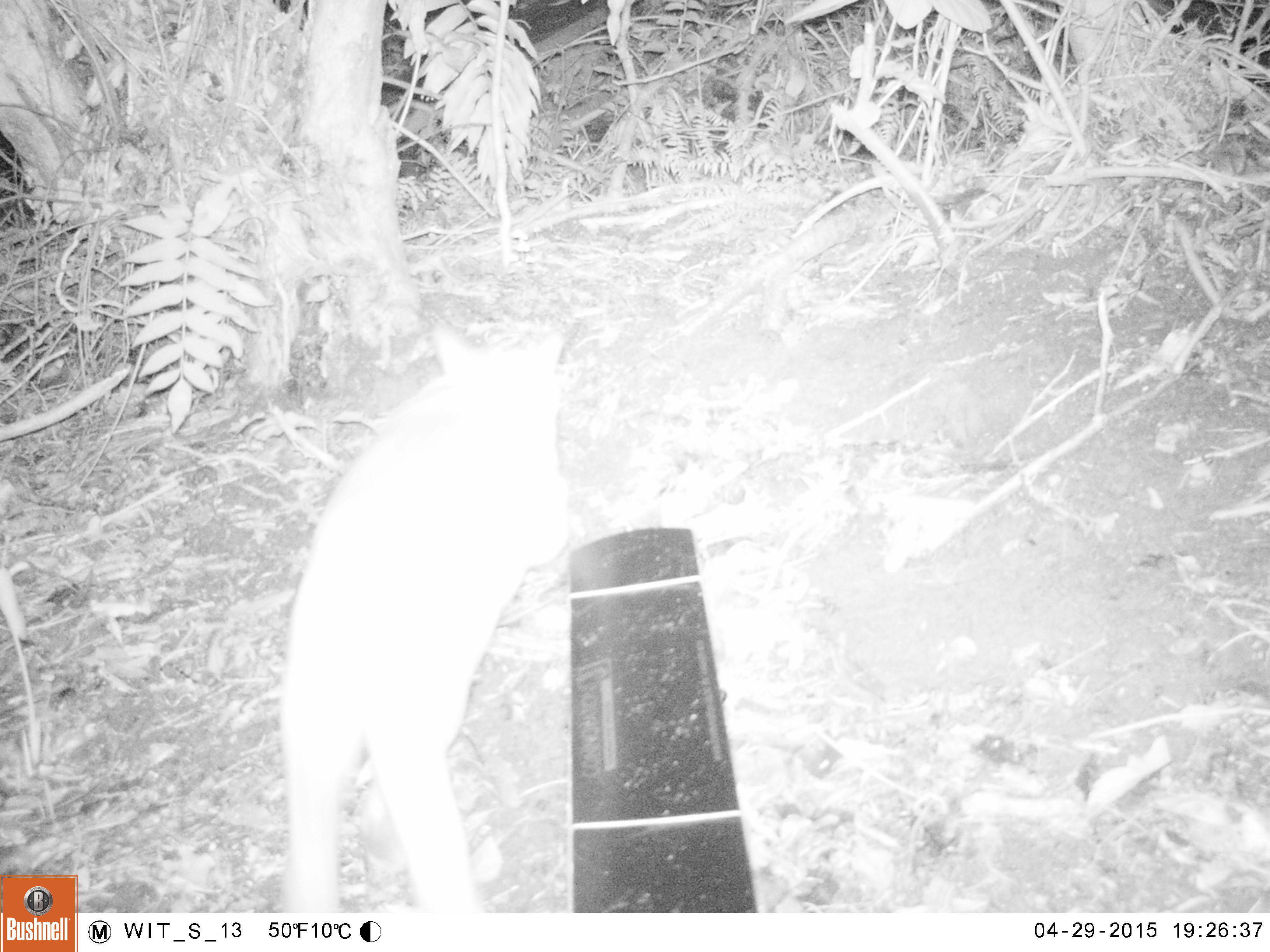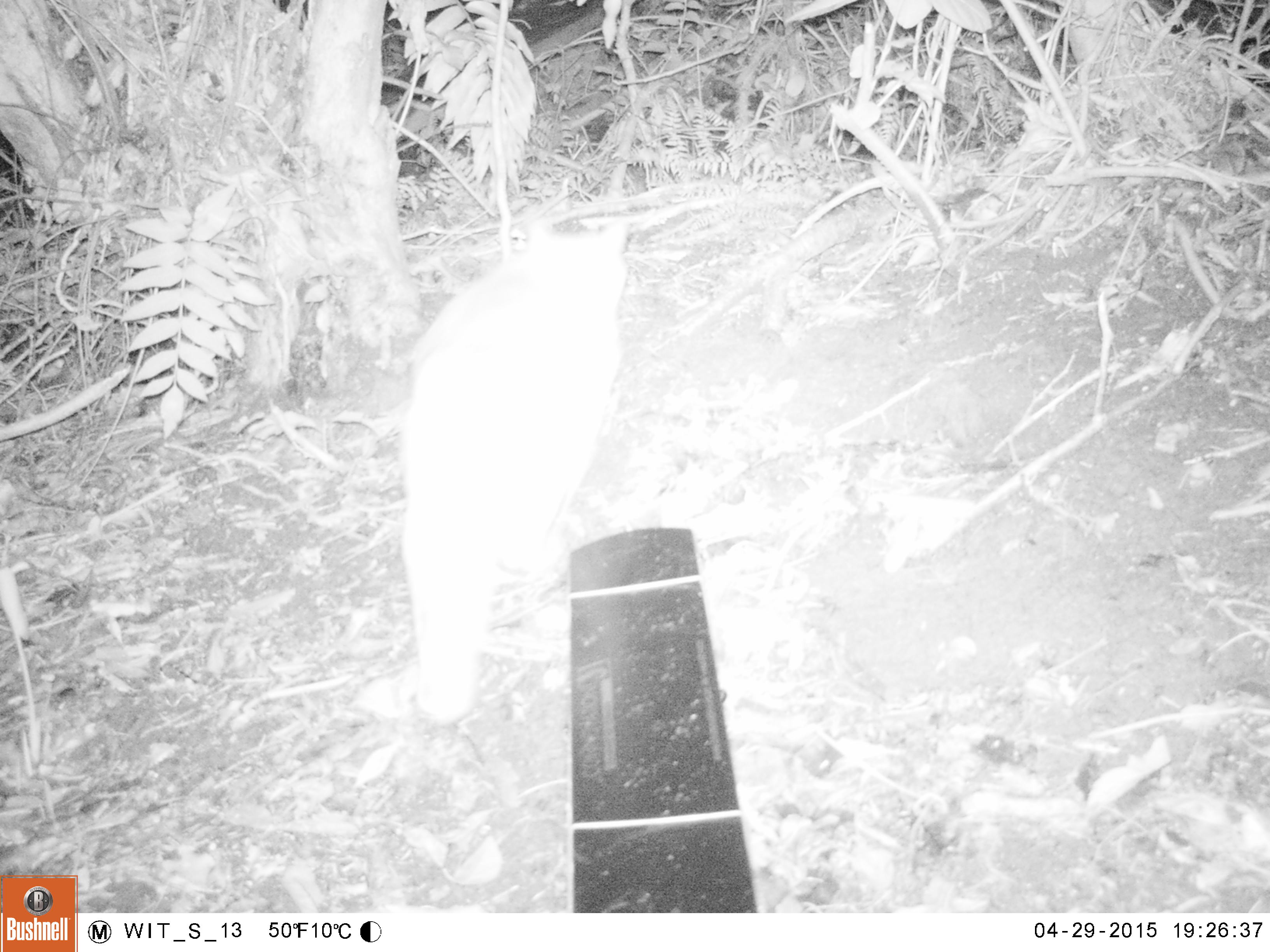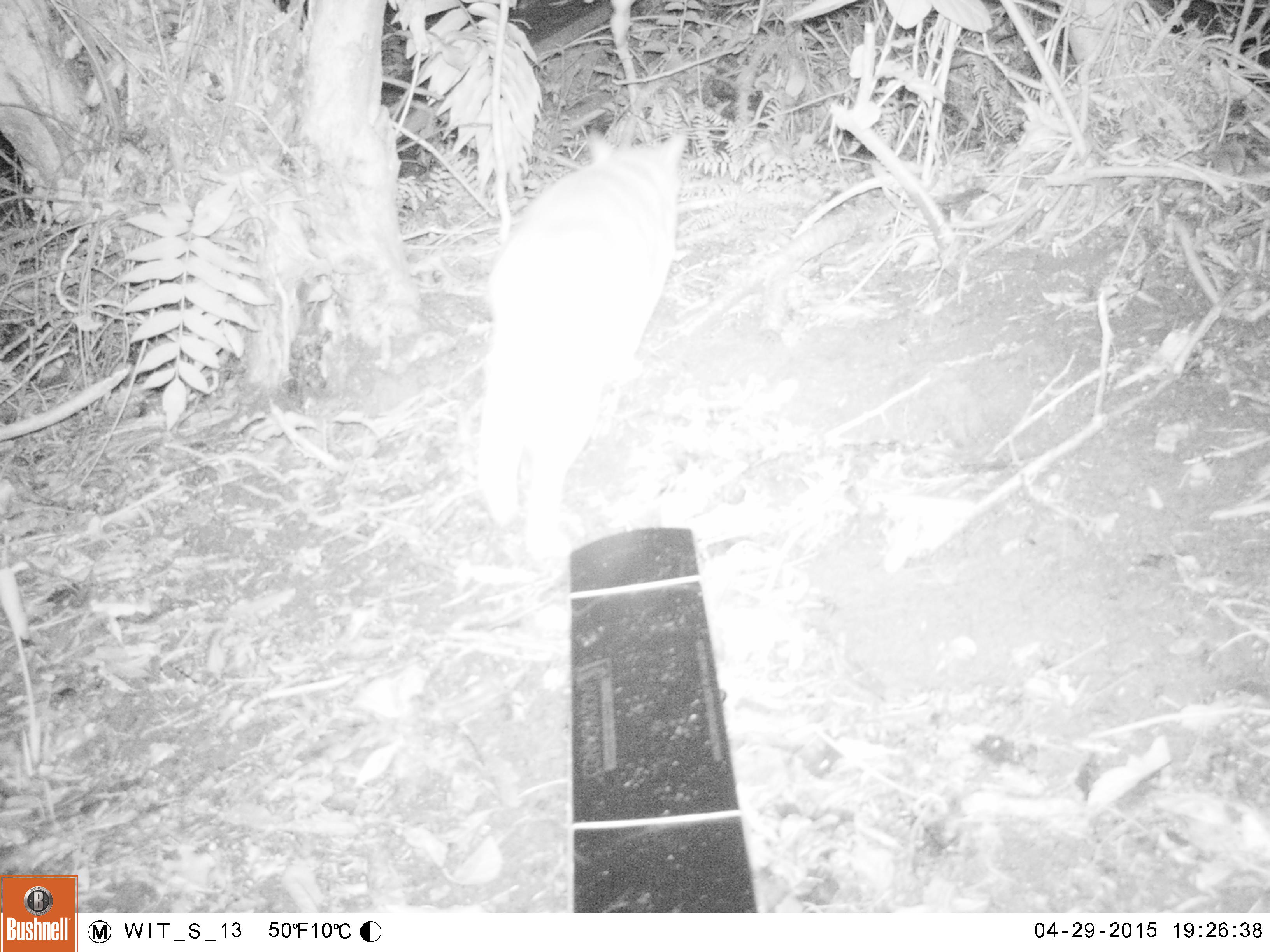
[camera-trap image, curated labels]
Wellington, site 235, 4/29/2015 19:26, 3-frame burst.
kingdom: Animalia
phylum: Chordata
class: Mammalia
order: Carnivora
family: Felidae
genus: Felis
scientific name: Felis catus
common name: cat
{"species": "cat (Felis catus)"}